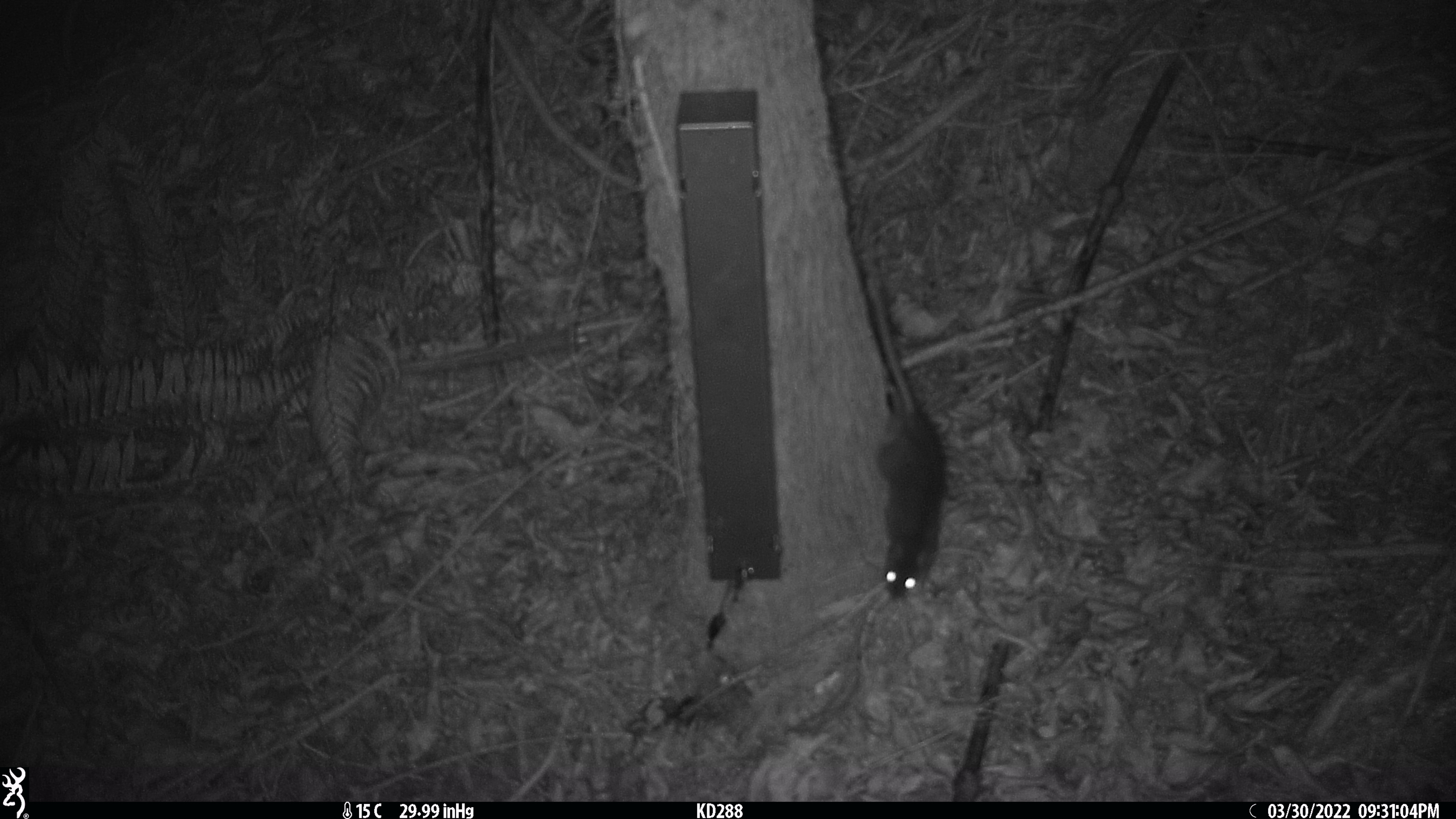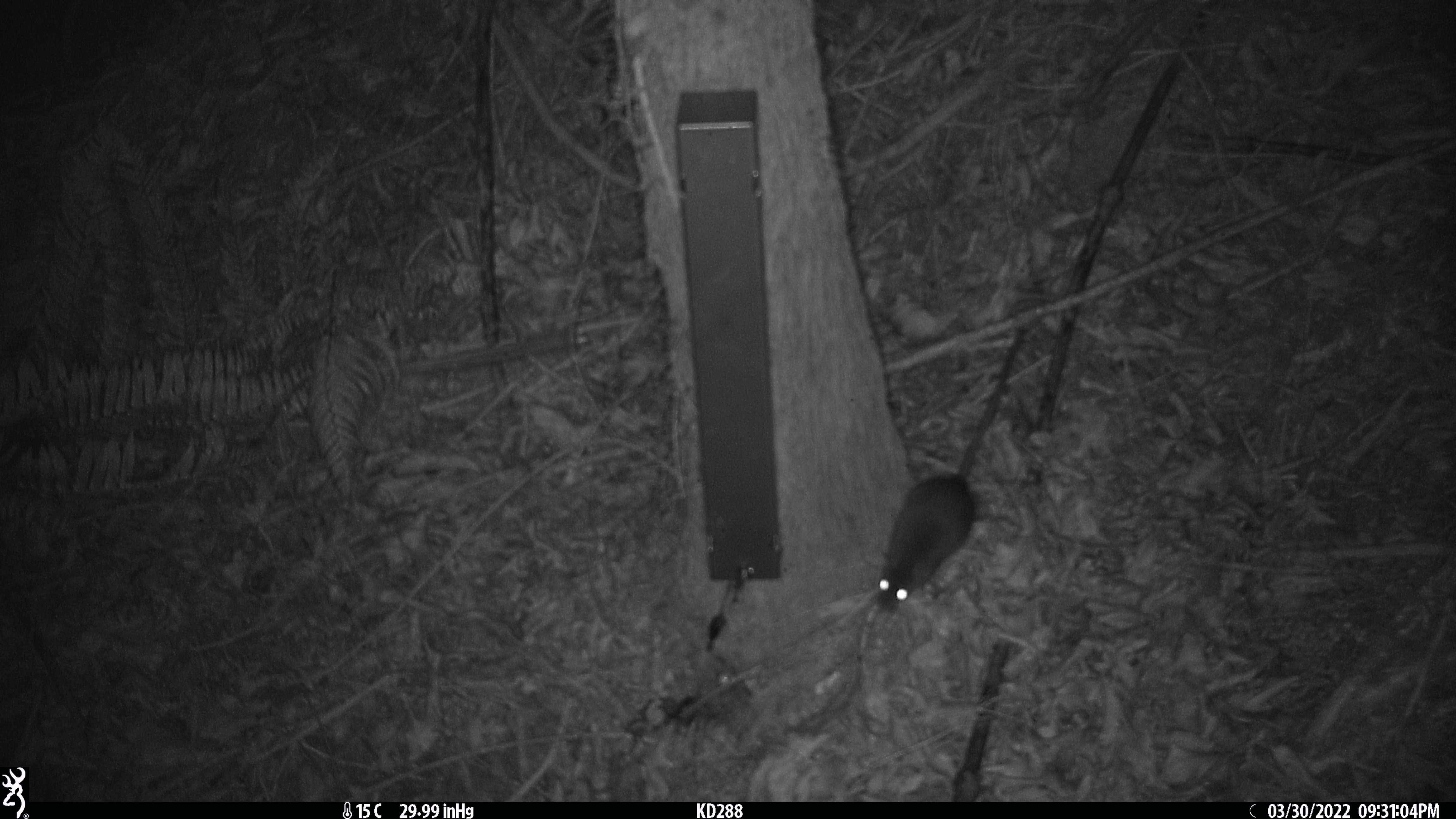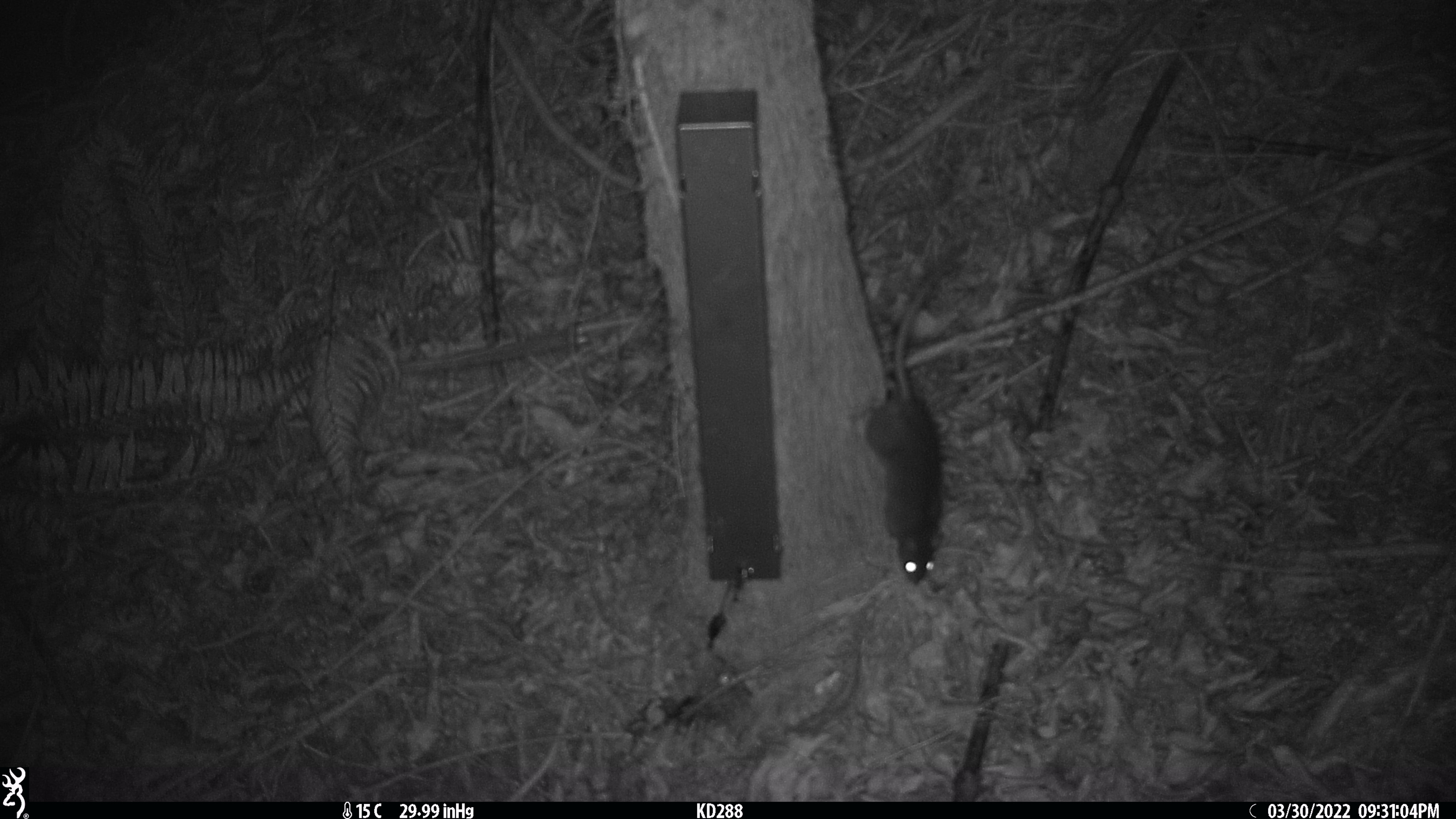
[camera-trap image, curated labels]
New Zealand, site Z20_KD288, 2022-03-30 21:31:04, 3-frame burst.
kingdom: Animalia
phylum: Chordata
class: Mammalia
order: Rodentia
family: Muridae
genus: Rattus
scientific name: Rattus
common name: rat